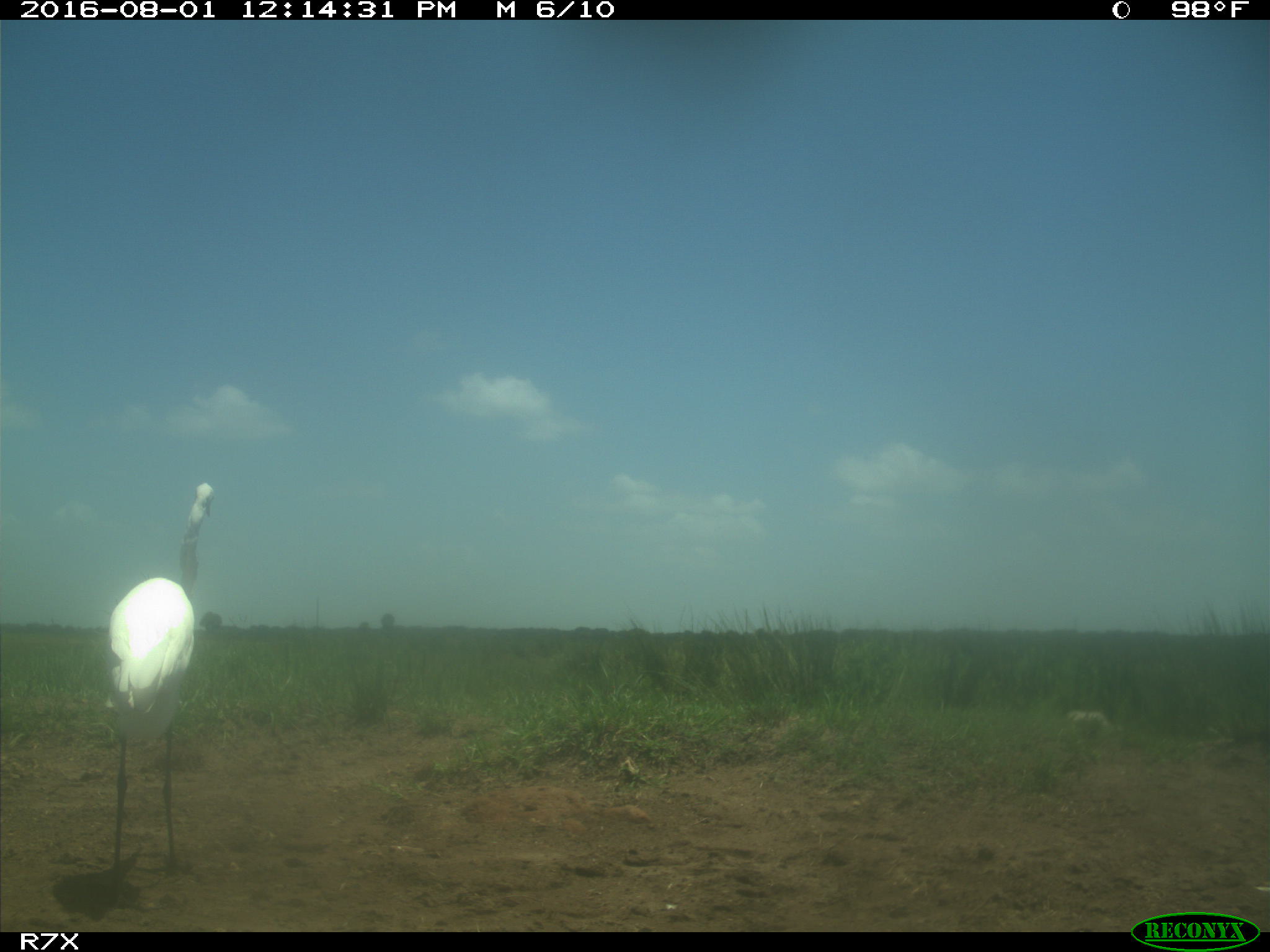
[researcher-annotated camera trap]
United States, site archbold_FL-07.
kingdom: Animalia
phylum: Chordata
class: Aves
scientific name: Aves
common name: birds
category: unidentified bird